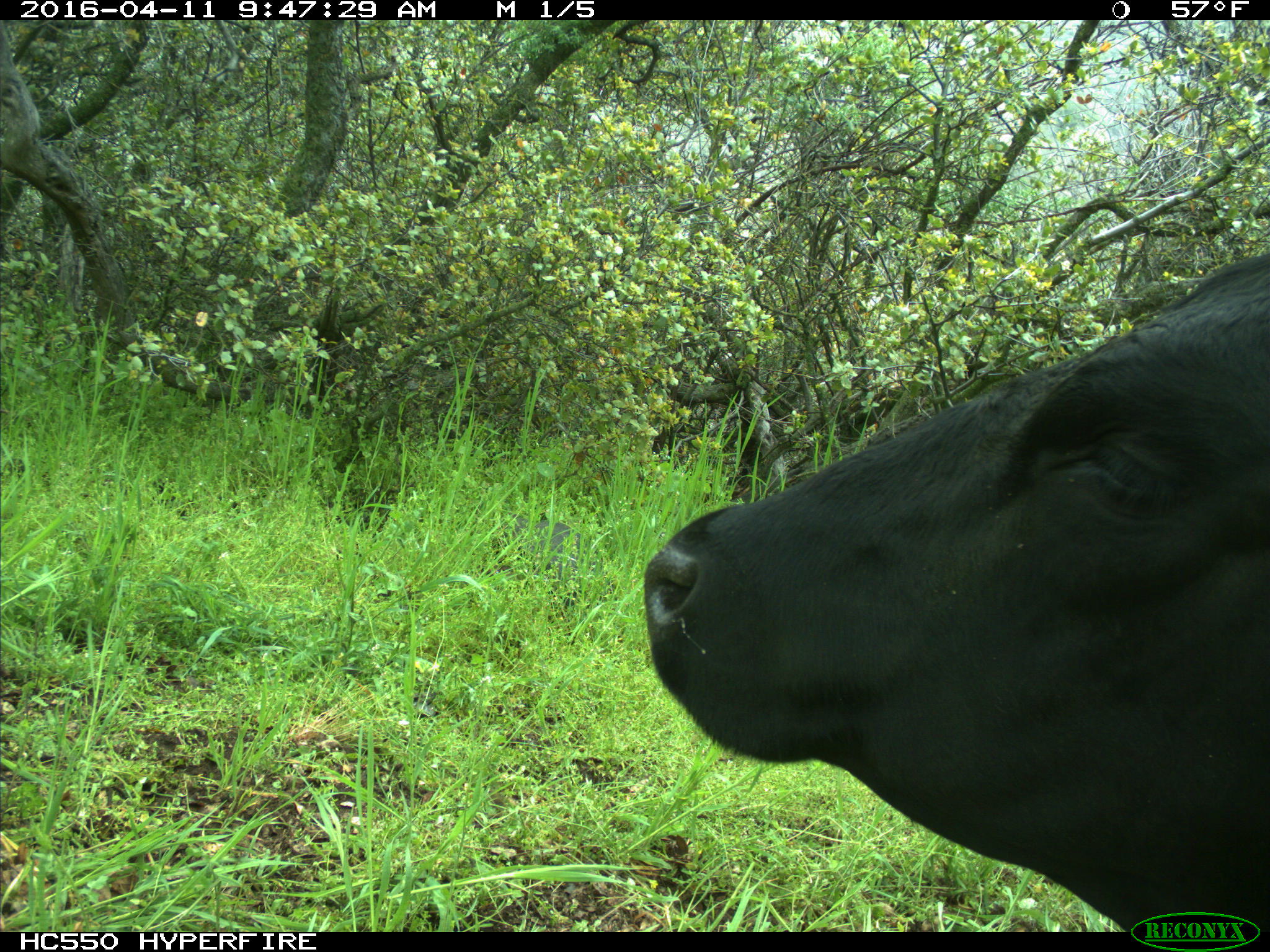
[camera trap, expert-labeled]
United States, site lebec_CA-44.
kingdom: Animalia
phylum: Chordata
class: Mammalia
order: Artiodactyla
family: Bovidae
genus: Bos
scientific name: Bos taurus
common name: domestic cow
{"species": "Bos taurus (domestic cow)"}